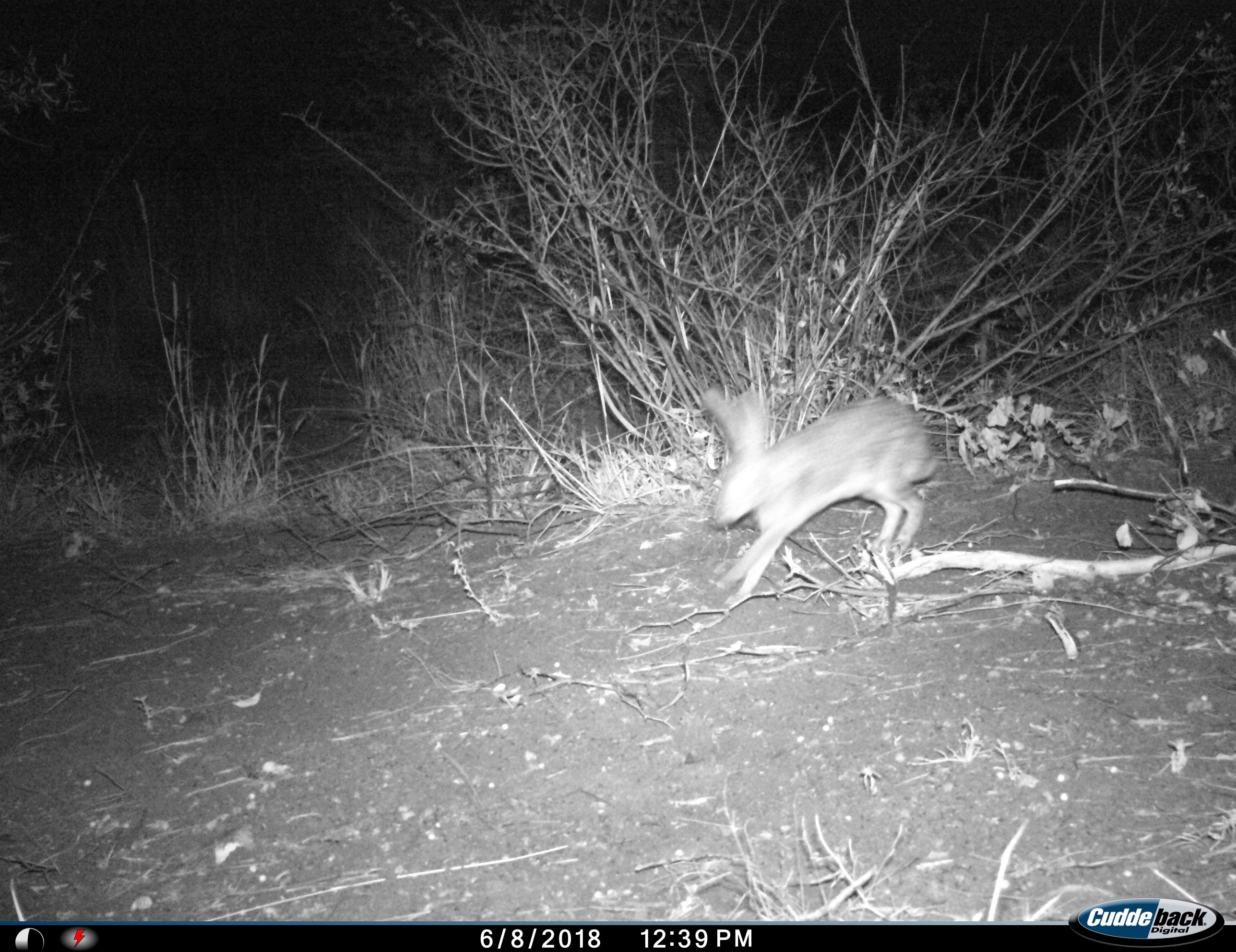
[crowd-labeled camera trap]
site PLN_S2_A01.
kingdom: Animalia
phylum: Chordata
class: Mammalia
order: Lagomorpha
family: Leporidae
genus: Lepus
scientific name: Lepus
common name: hare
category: hareunknown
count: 1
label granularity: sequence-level